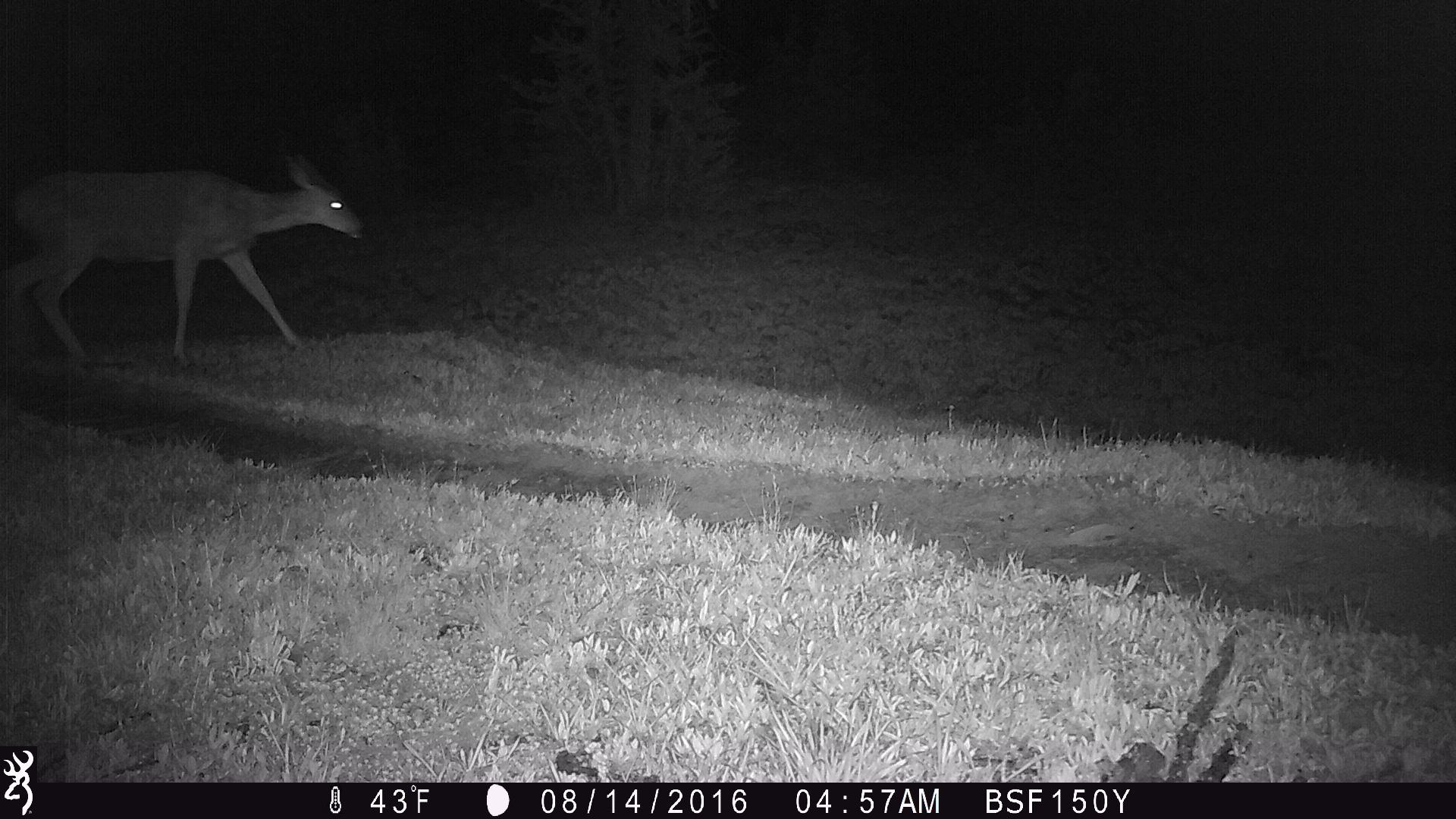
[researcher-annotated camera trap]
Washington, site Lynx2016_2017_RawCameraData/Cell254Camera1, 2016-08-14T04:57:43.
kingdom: Animalia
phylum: Chordata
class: Mammalia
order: Artiodactyla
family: Cervidae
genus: Odocoileus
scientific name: Odocoileus hemionus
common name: mule deer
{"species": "Odocoileus hemionus (mule deer)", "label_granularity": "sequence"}